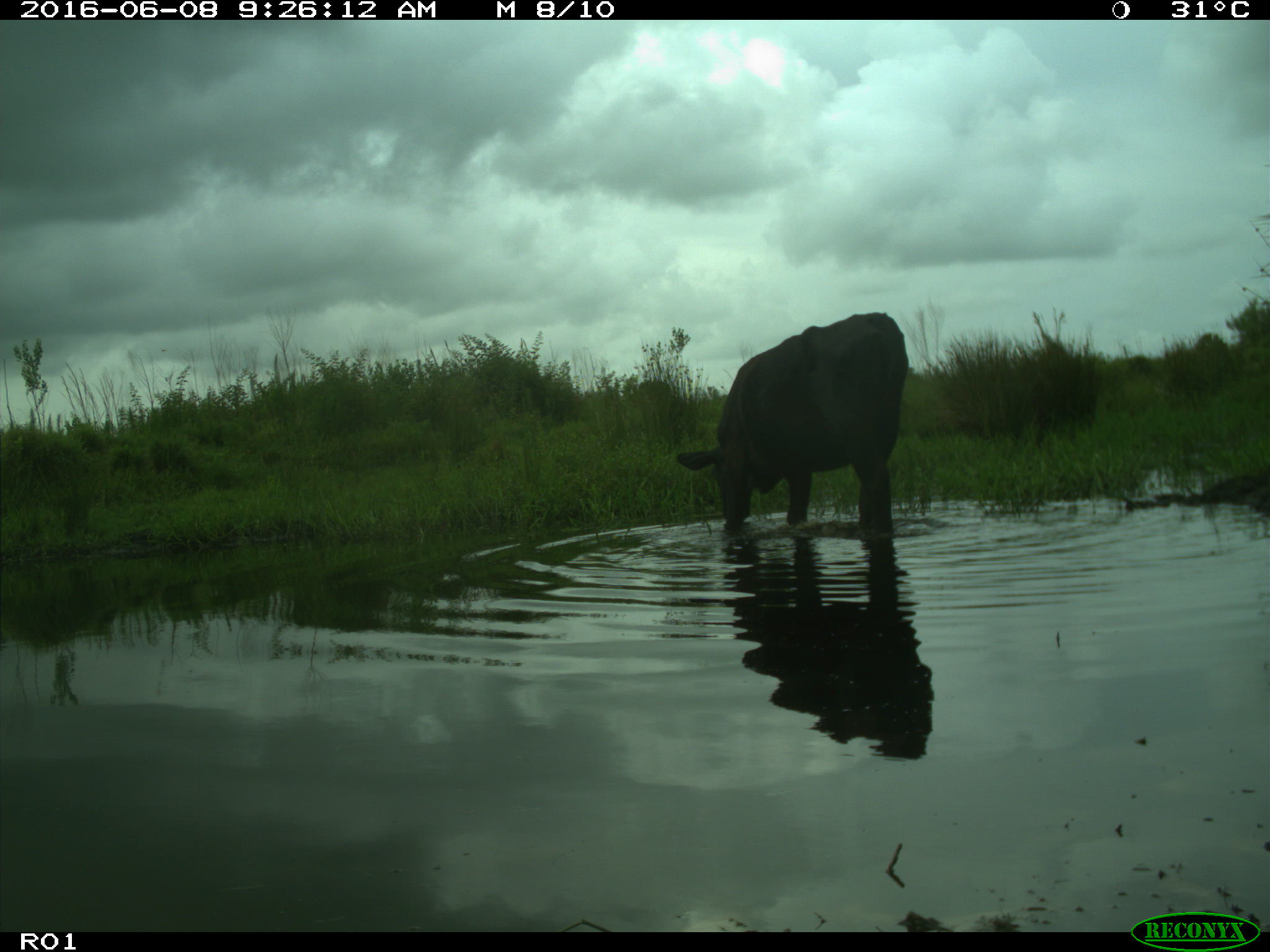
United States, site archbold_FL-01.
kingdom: Animalia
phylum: Chordata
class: Mammalia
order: Artiodactyla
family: Bovidae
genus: Bos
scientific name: Bos taurus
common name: domestic cow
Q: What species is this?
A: Bos taurus (domestic cow).